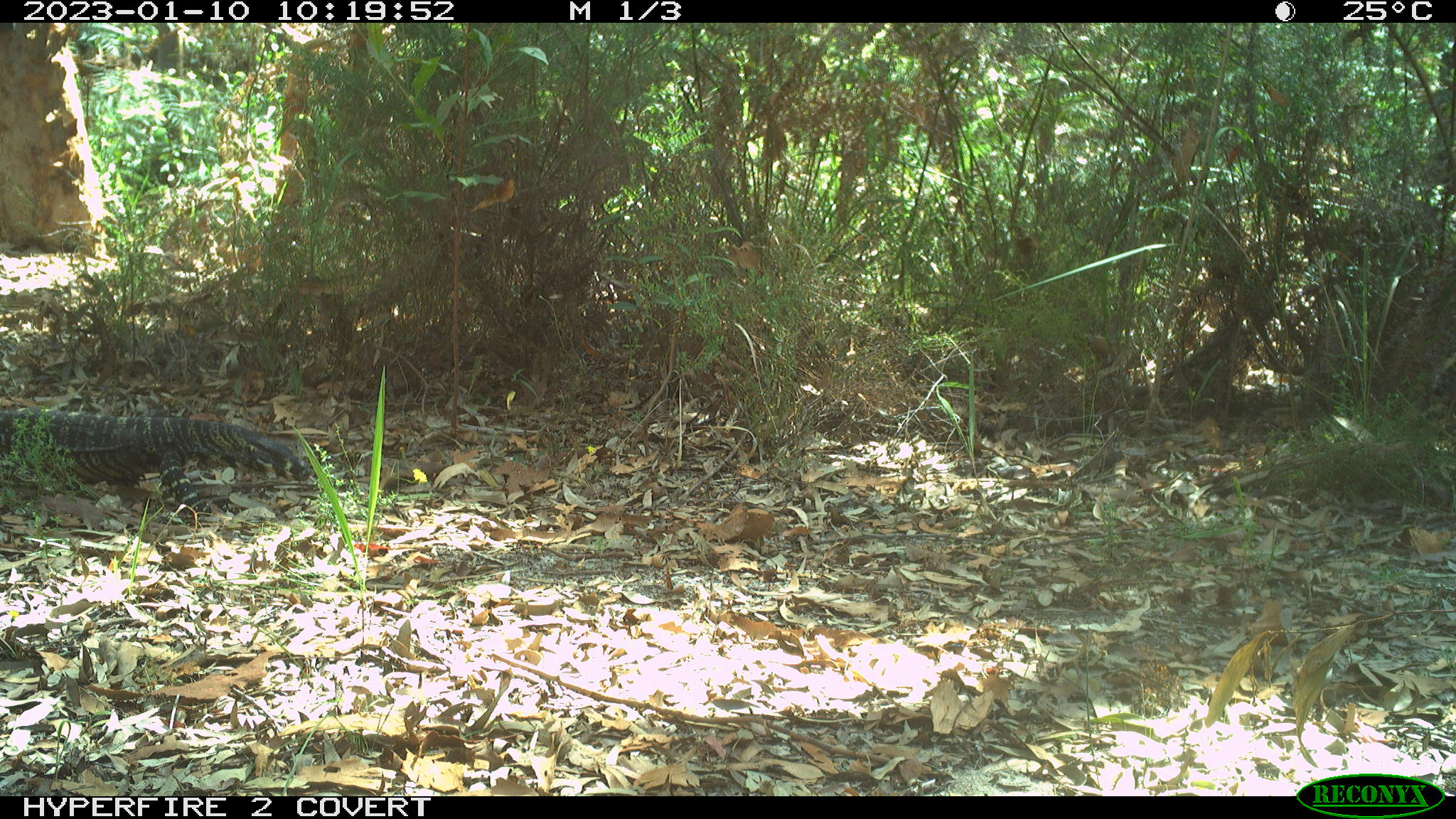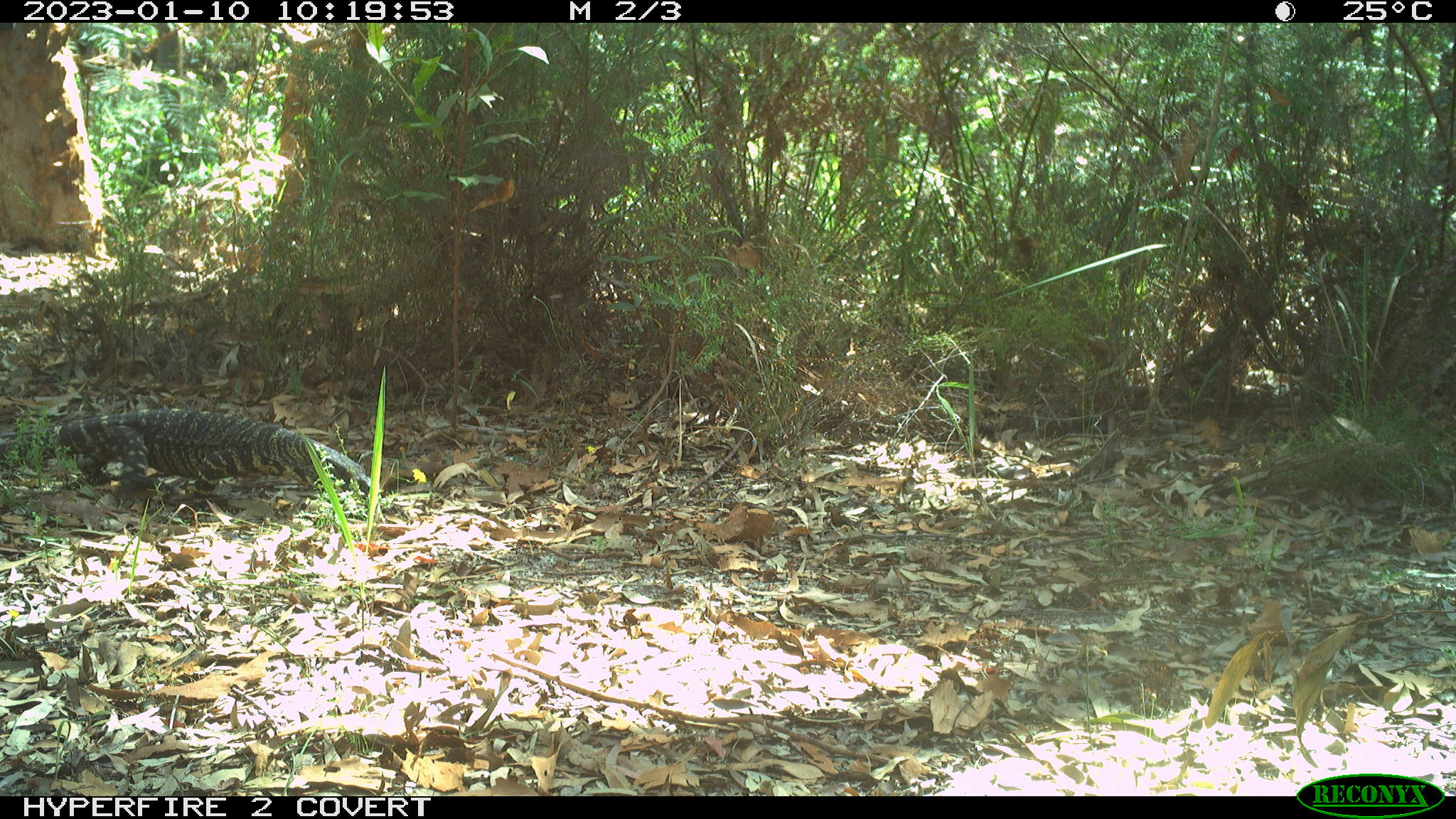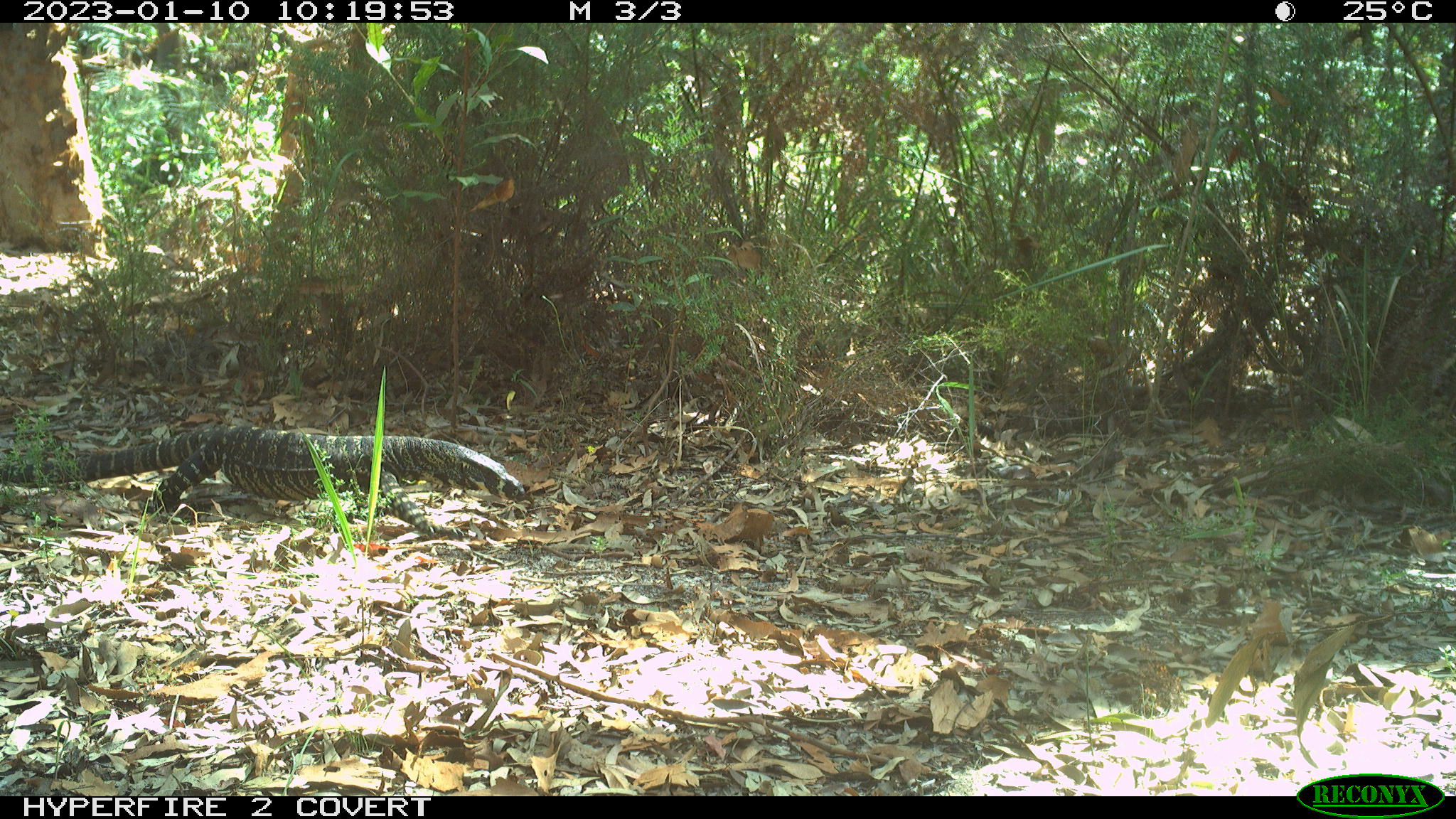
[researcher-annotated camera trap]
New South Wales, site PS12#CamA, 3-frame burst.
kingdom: Animalia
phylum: Chordata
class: Reptilia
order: Squamata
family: Varanidae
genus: Varanus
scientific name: Varanus varius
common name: lace monitor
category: goanna